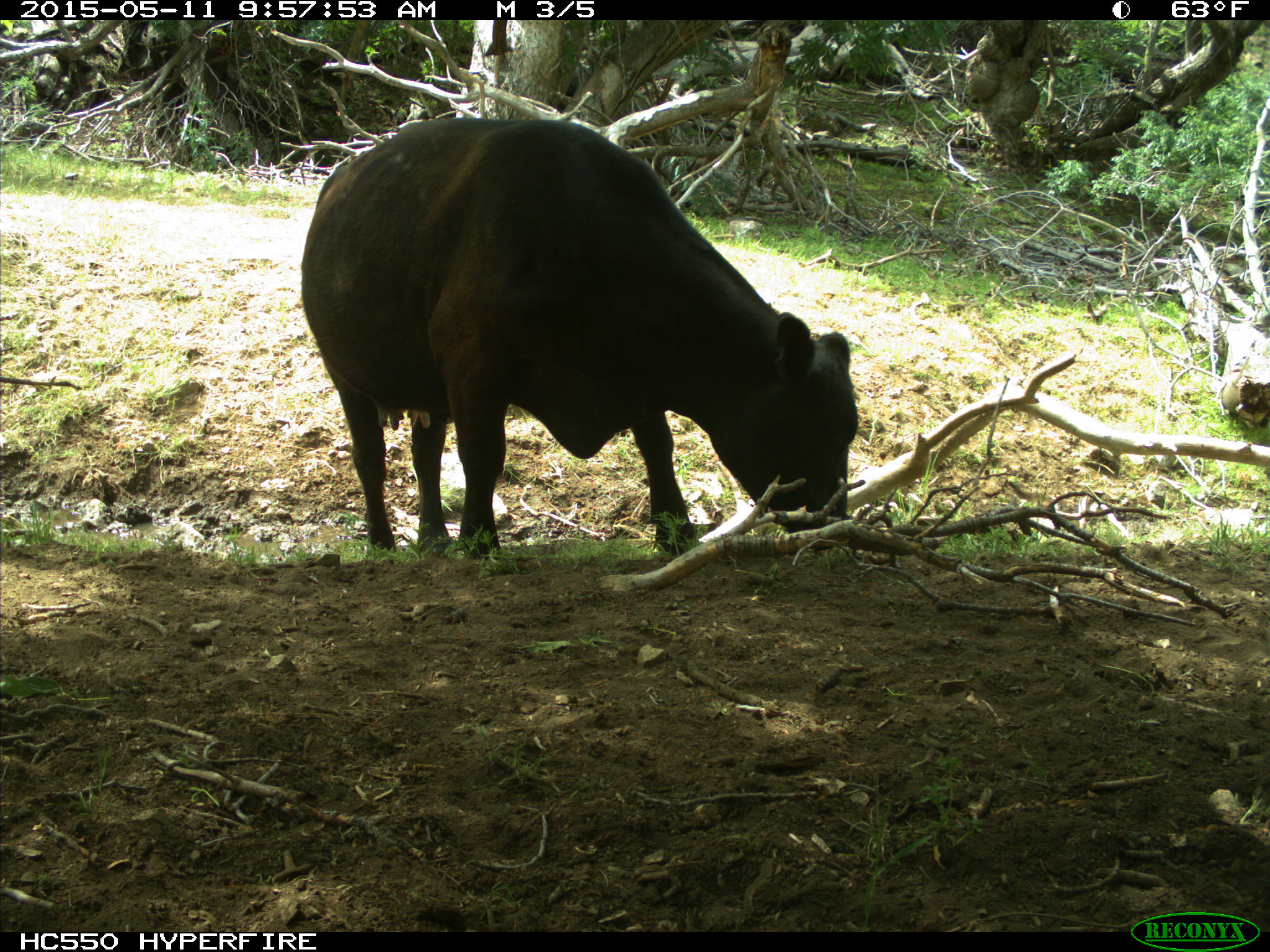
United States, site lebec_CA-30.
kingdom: Animalia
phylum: Chordata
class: Mammalia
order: Artiodactyla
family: Bovidae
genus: Bos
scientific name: Bos taurus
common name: domestic cow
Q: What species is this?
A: Bos taurus (domestic cow).